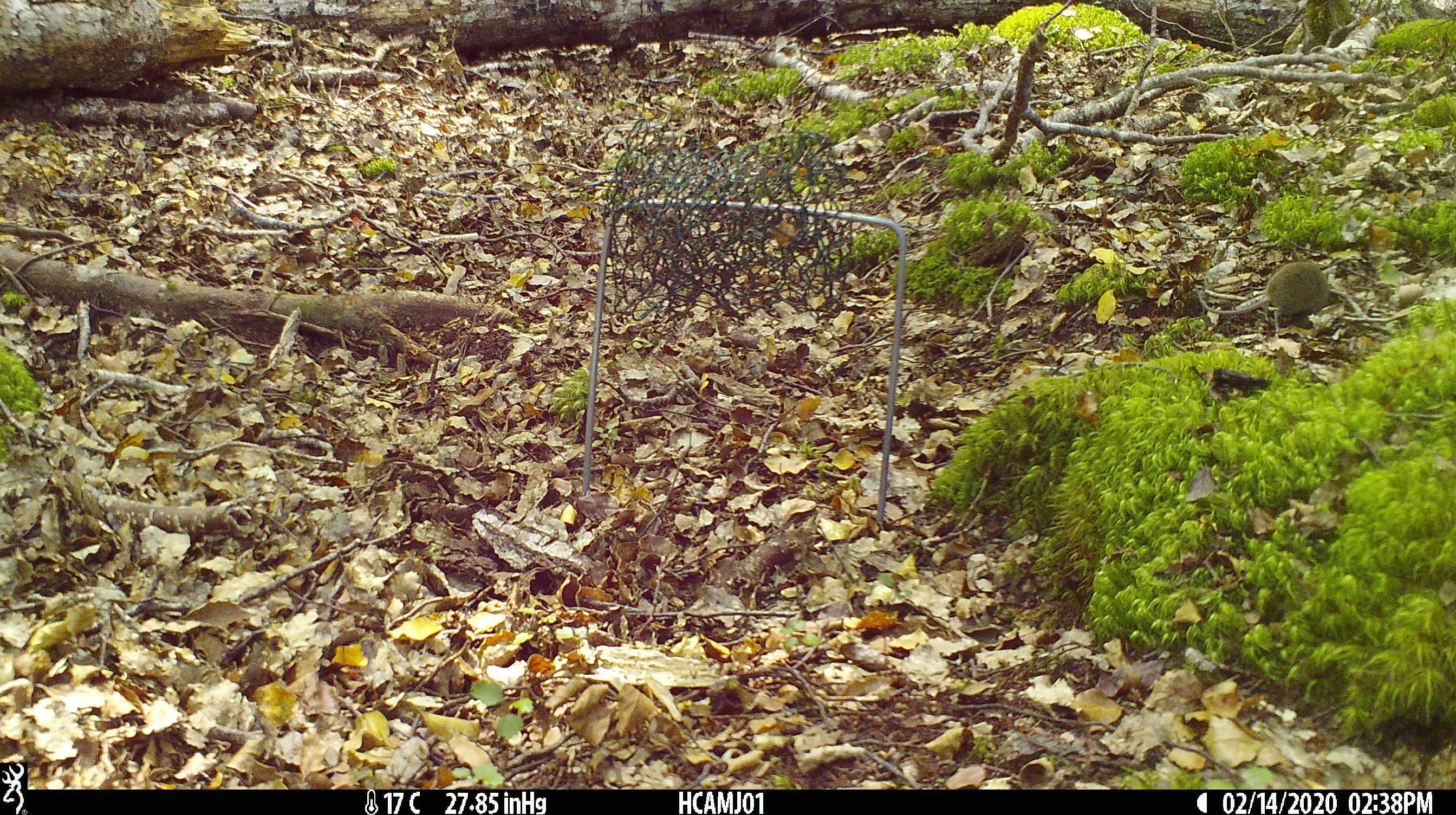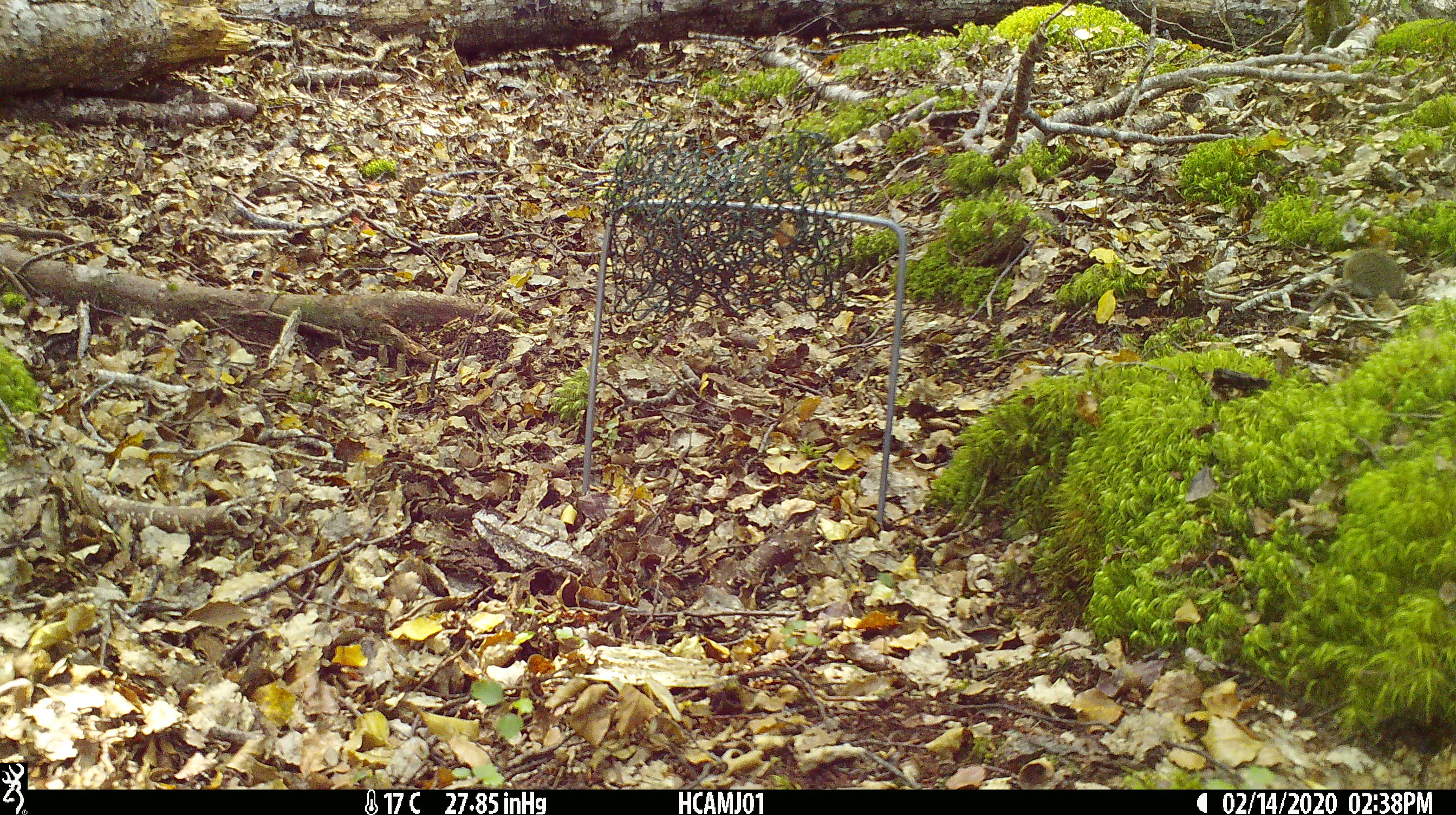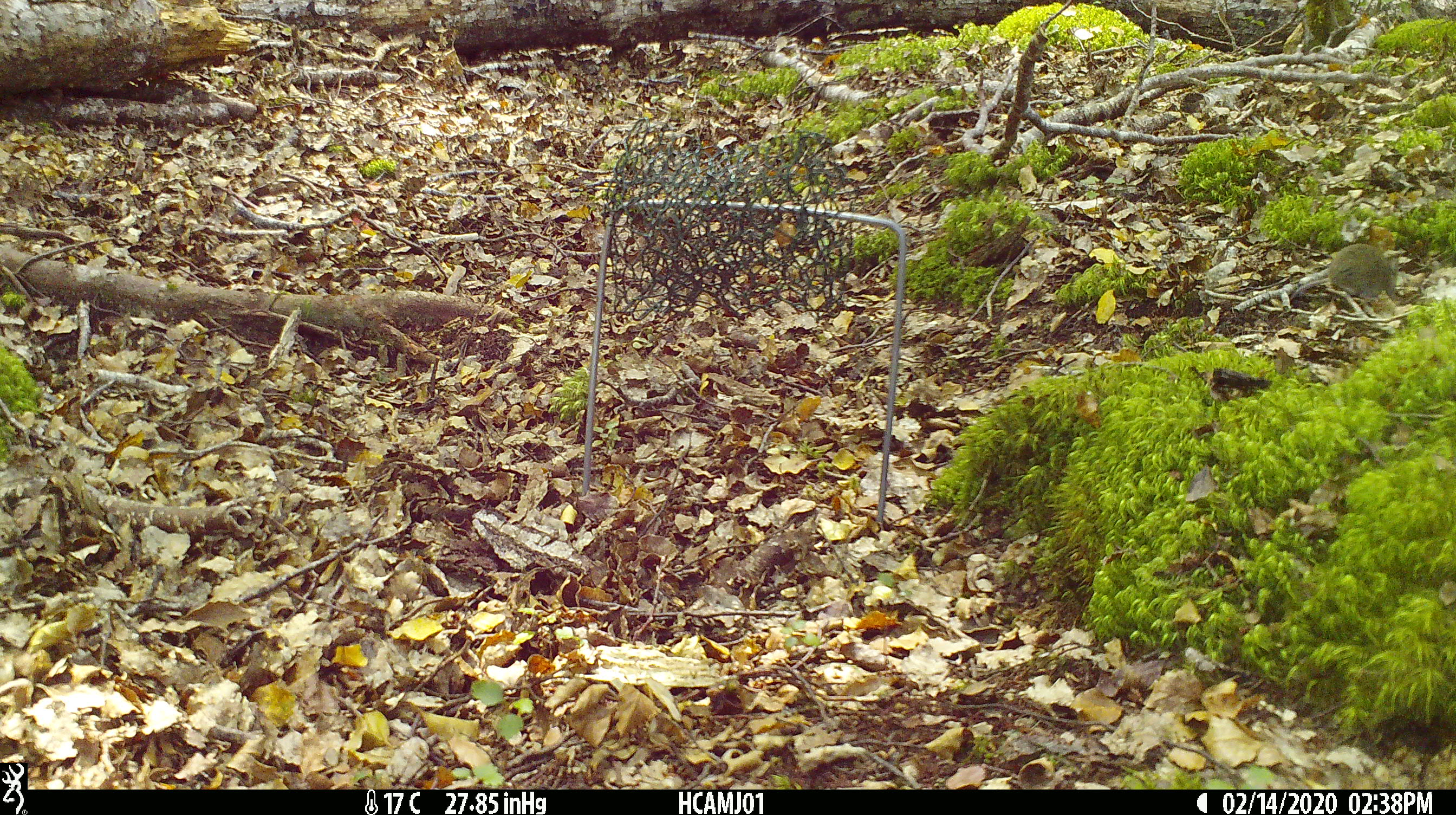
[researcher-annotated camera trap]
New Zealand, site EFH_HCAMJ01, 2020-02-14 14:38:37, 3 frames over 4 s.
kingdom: Animalia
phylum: Chordata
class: Mammalia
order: Rodentia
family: Muridae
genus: Mus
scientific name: Mus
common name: mouse